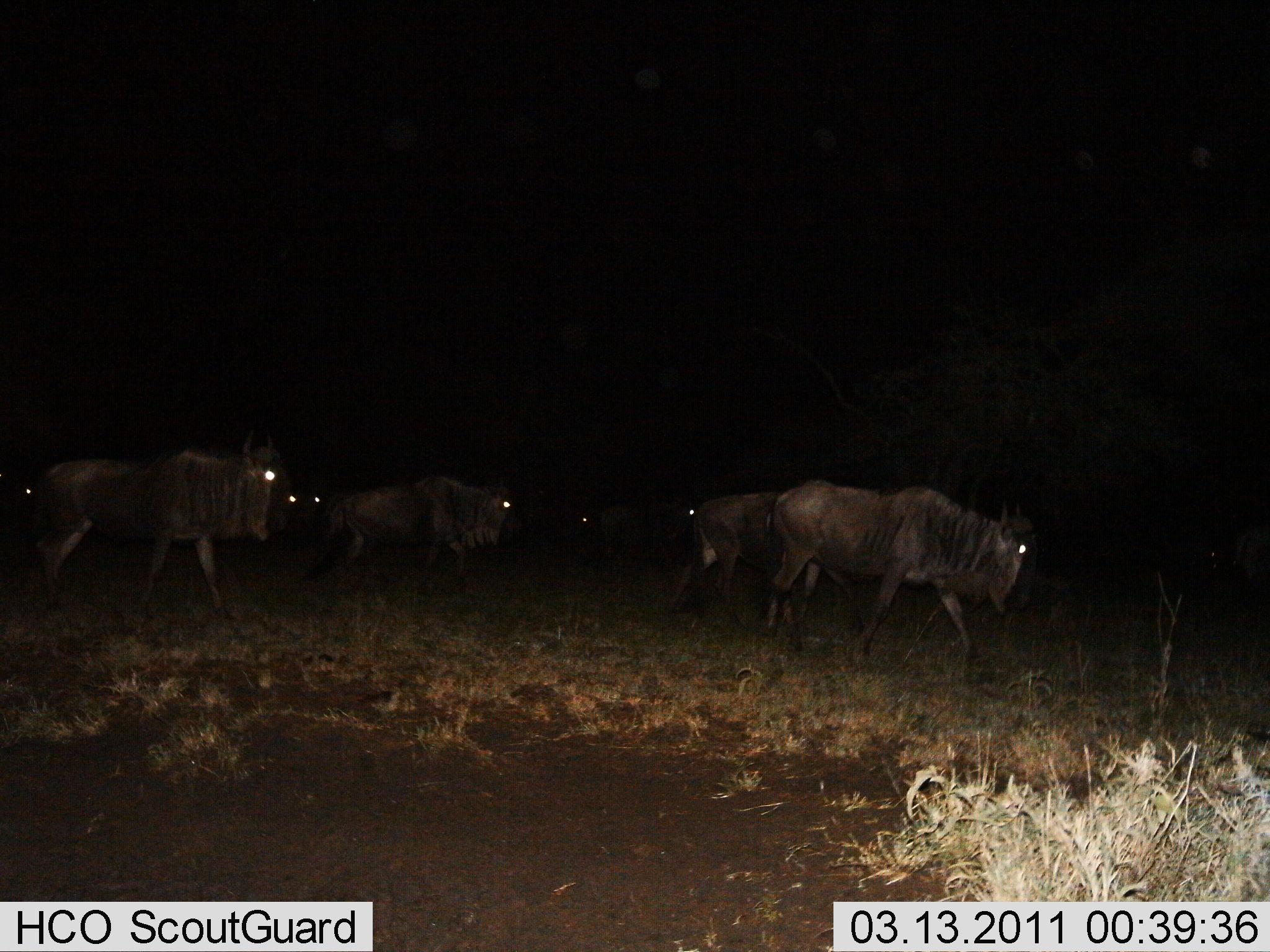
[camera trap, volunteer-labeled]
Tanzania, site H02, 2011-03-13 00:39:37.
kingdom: Animalia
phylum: Chordata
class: Mammalia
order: Artiodactyla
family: Bovidae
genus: Connochaetes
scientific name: Connochaetes taurinus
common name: blue wildebeest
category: wildebeest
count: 8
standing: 10%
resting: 0%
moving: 90%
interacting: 0%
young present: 0%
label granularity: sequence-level